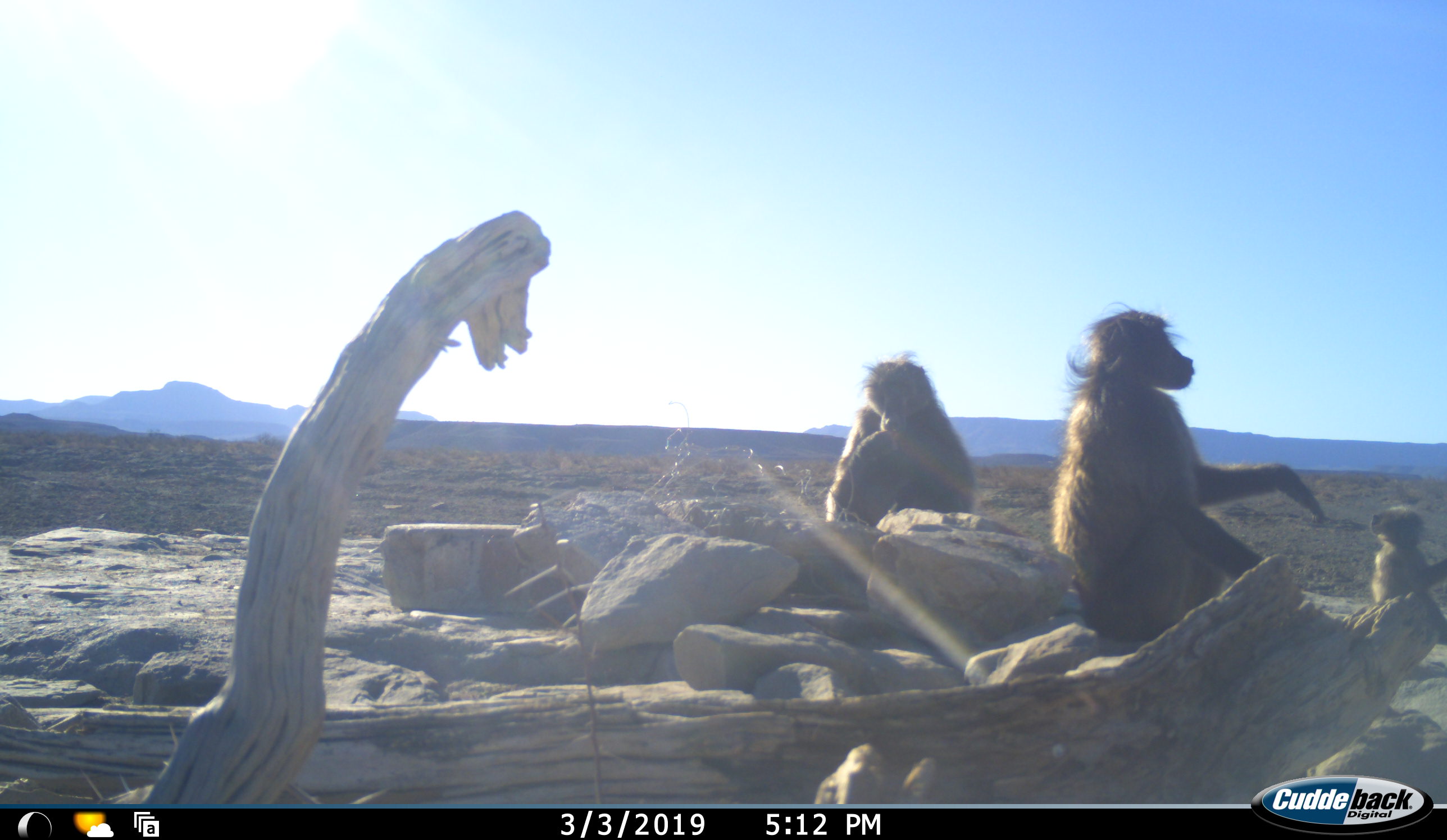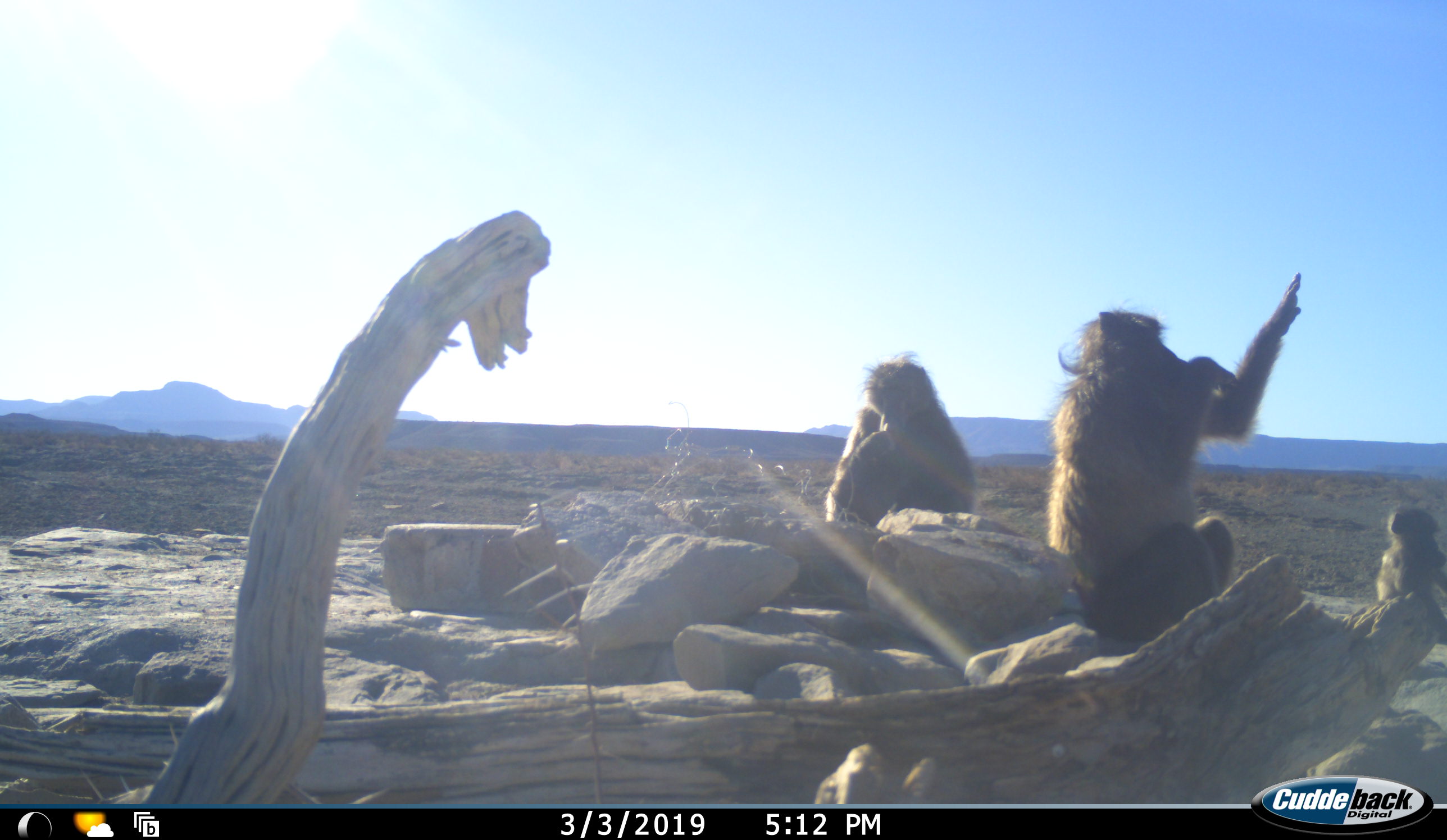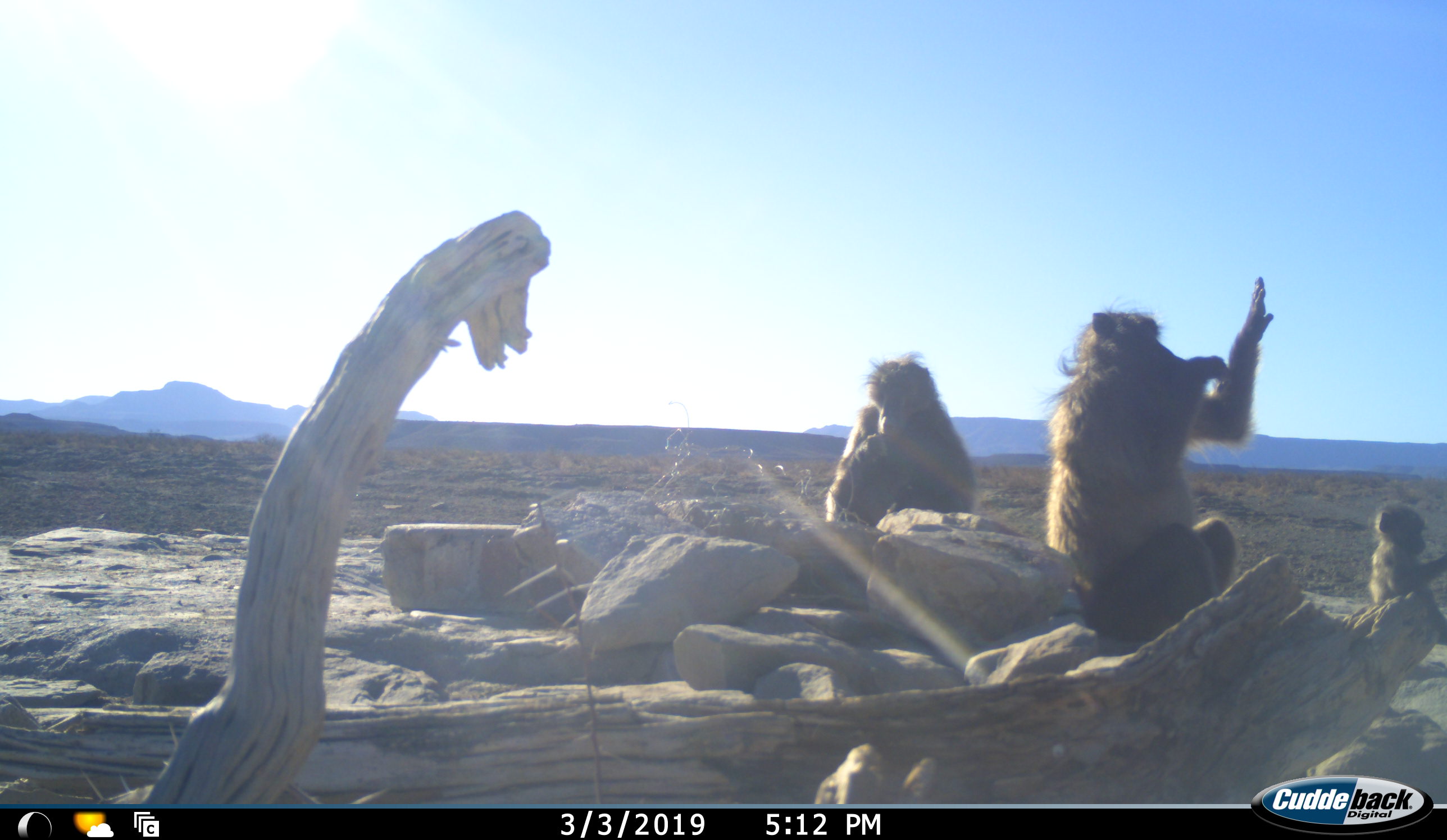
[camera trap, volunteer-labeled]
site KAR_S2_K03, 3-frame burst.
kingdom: Animalia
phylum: Chordata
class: Mammalia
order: Primates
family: Cercopithecidae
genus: Papio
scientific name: Papio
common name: baboon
Baboon (Papio), count 3. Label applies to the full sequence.